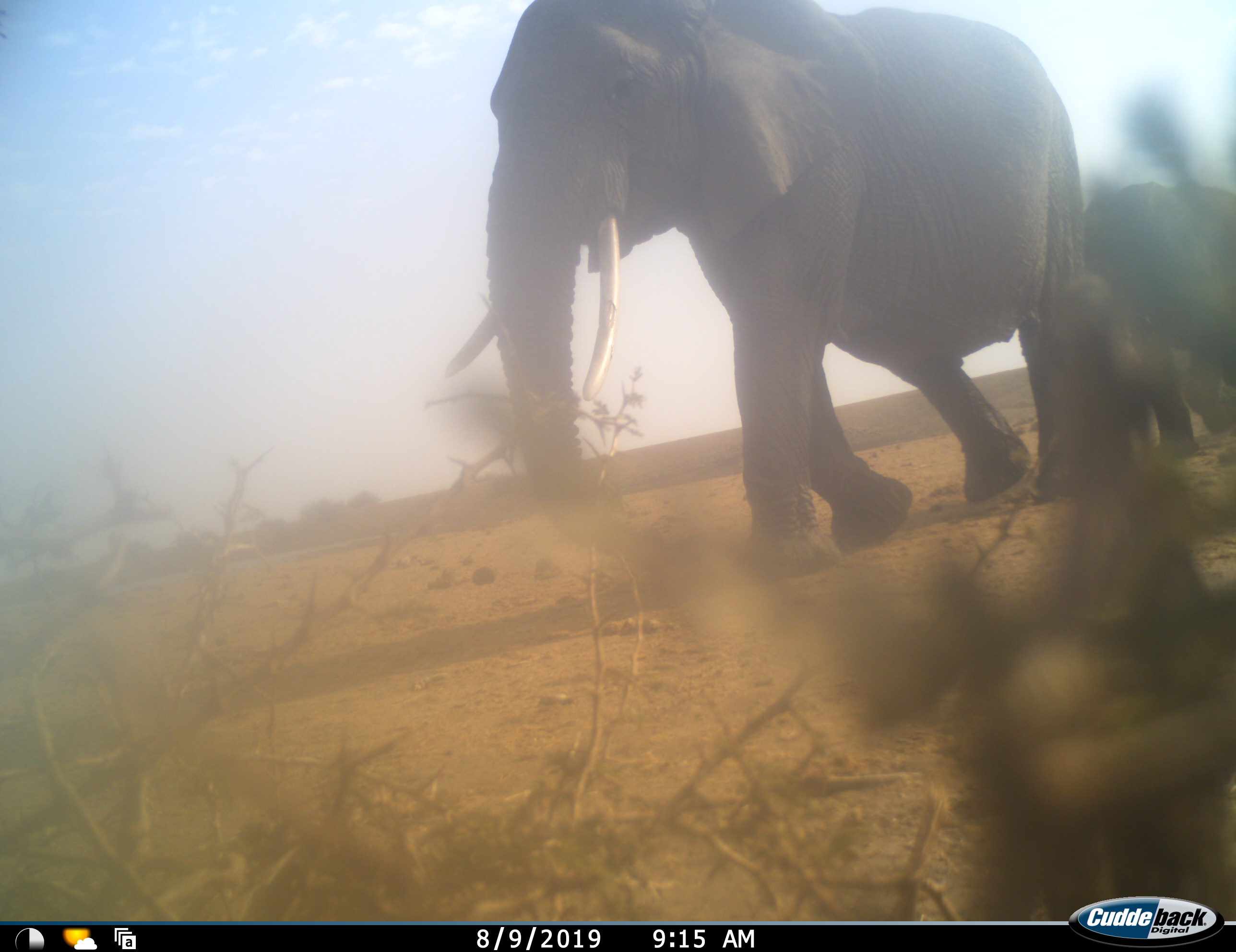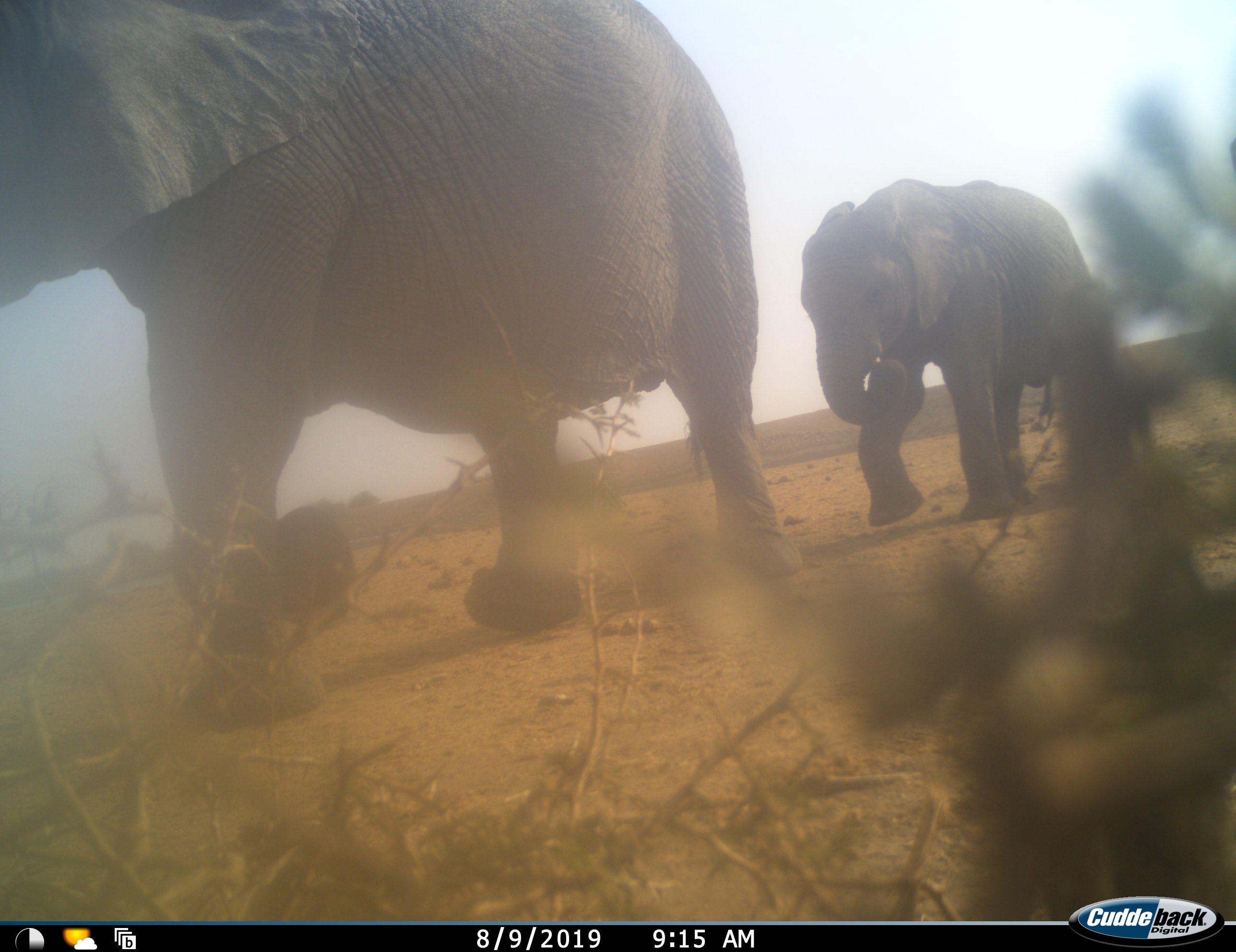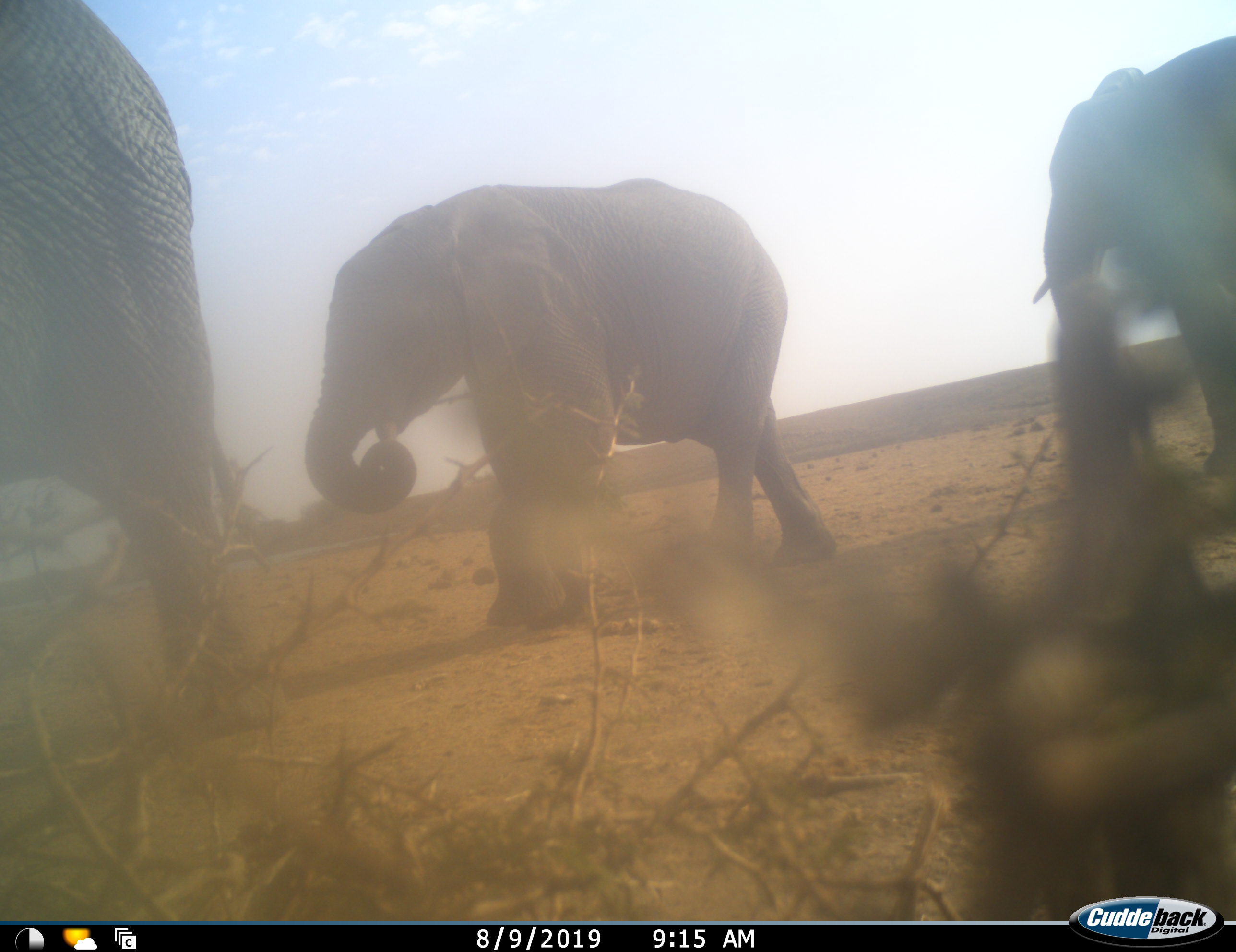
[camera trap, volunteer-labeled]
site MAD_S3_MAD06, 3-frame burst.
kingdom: Animalia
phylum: Chordata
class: Mammalia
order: Proboscidea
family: Elephantidae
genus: Loxodonta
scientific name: Loxodonta africana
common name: african bush elephant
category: elephant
Elephant (african bush elephant) (Loxodonta africana), count 3. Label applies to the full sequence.